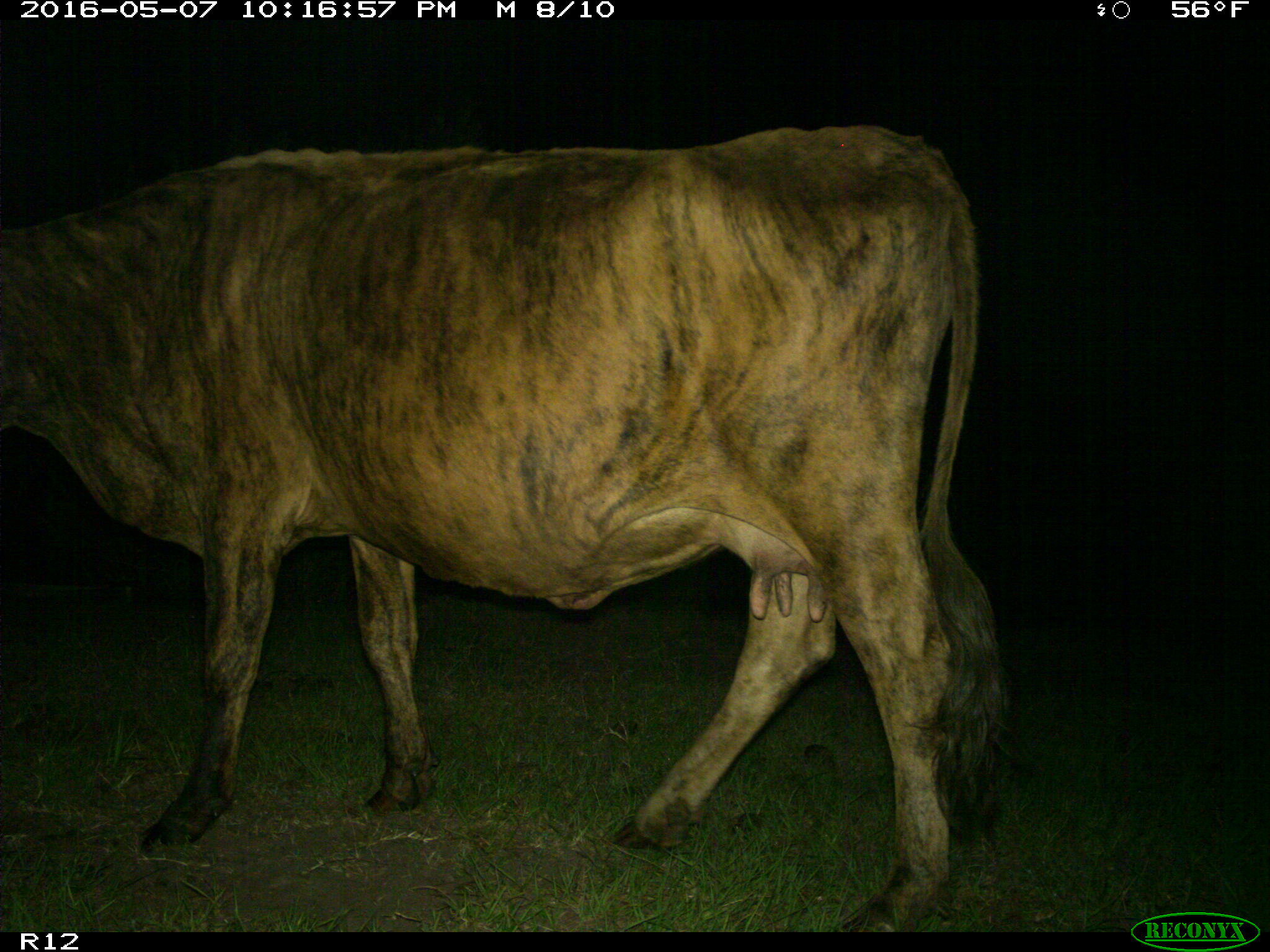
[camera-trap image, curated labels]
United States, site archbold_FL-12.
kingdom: Animalia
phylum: Chordata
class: Mammalia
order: Artiodactyla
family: Bovidae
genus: Bos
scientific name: Bos taurus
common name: domestic cow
Bos taurus (domestic cow).